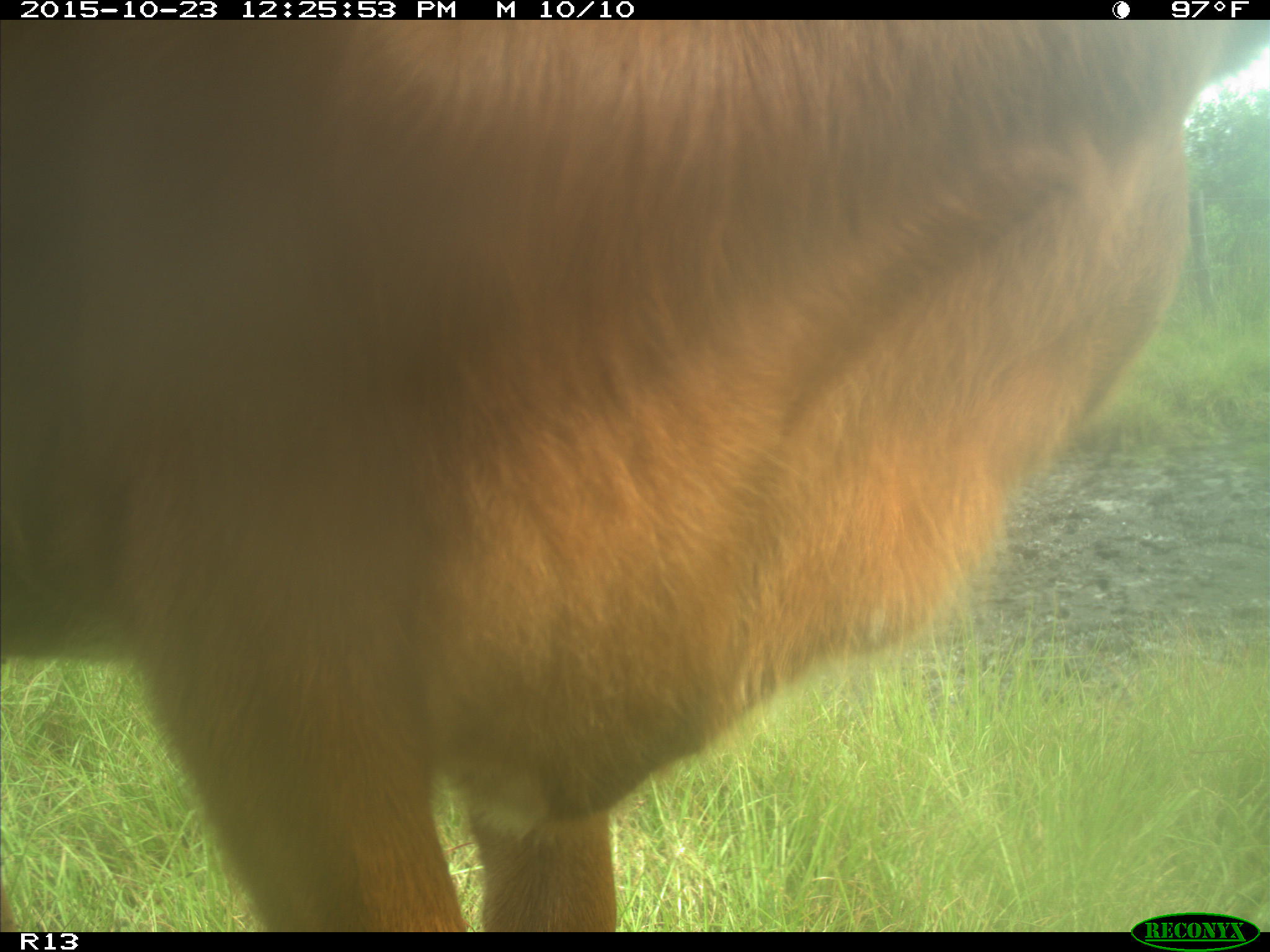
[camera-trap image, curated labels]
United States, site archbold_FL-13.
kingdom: Animalia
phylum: Chordata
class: Mammalia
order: Artiodactyla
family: Bovidae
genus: Bos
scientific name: Bos taurus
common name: domestic cow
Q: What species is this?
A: Bos taurus (domestic cow).